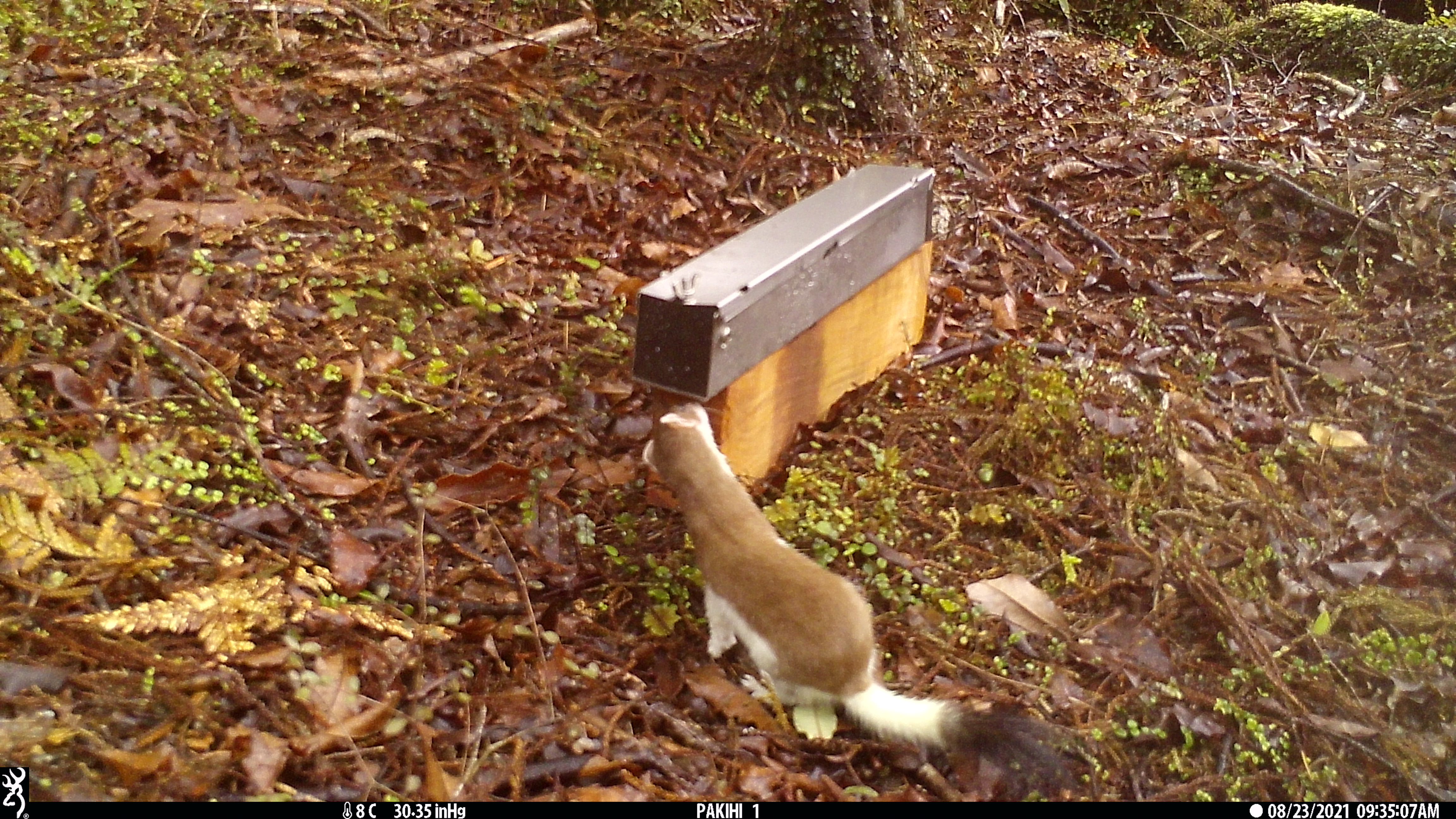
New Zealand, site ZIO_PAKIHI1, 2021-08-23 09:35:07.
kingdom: Animalia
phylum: Chordata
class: Mammalia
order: Carnivora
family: Mustelidae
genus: Mustela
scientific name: Mustela erminea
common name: stoat